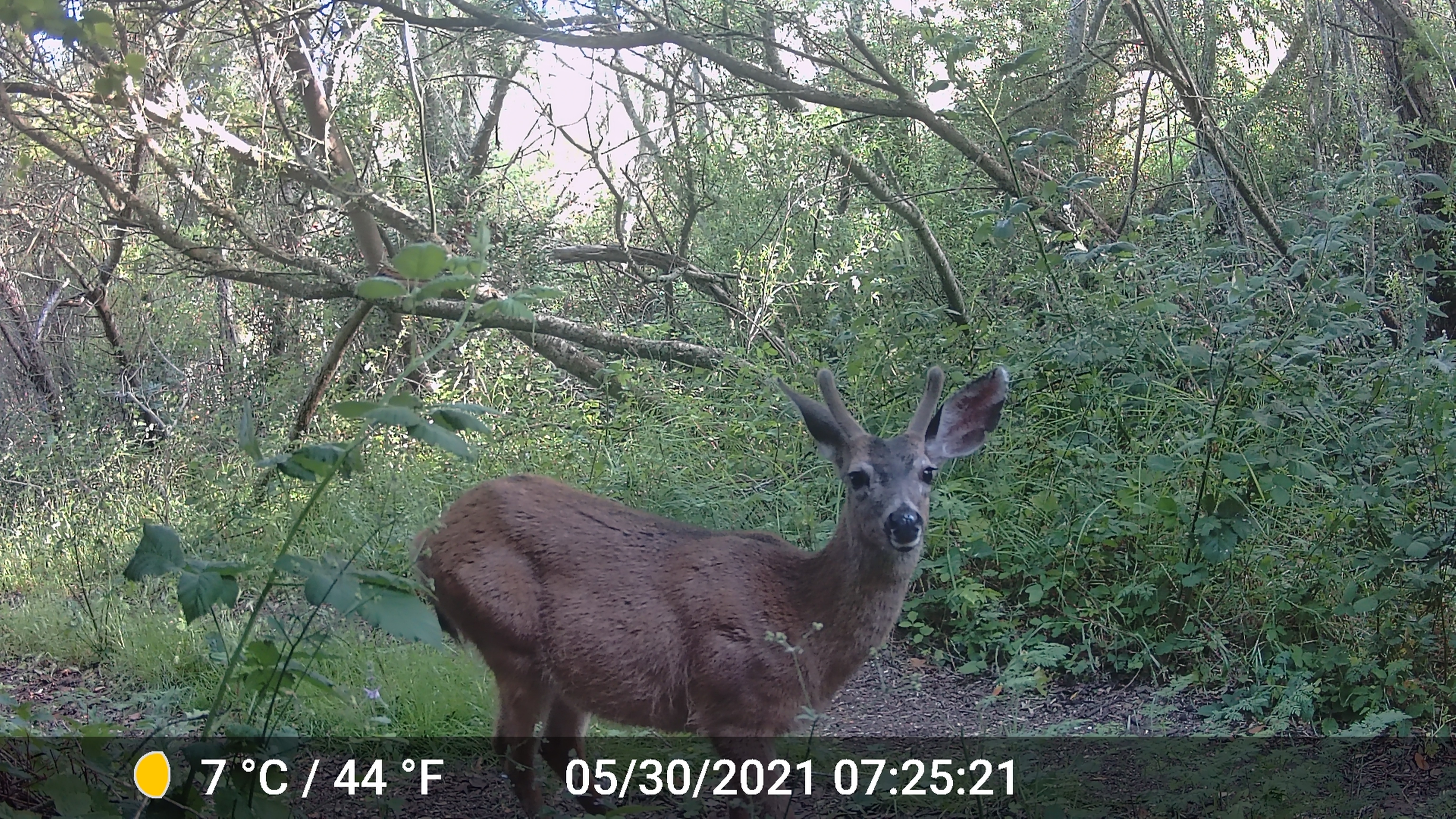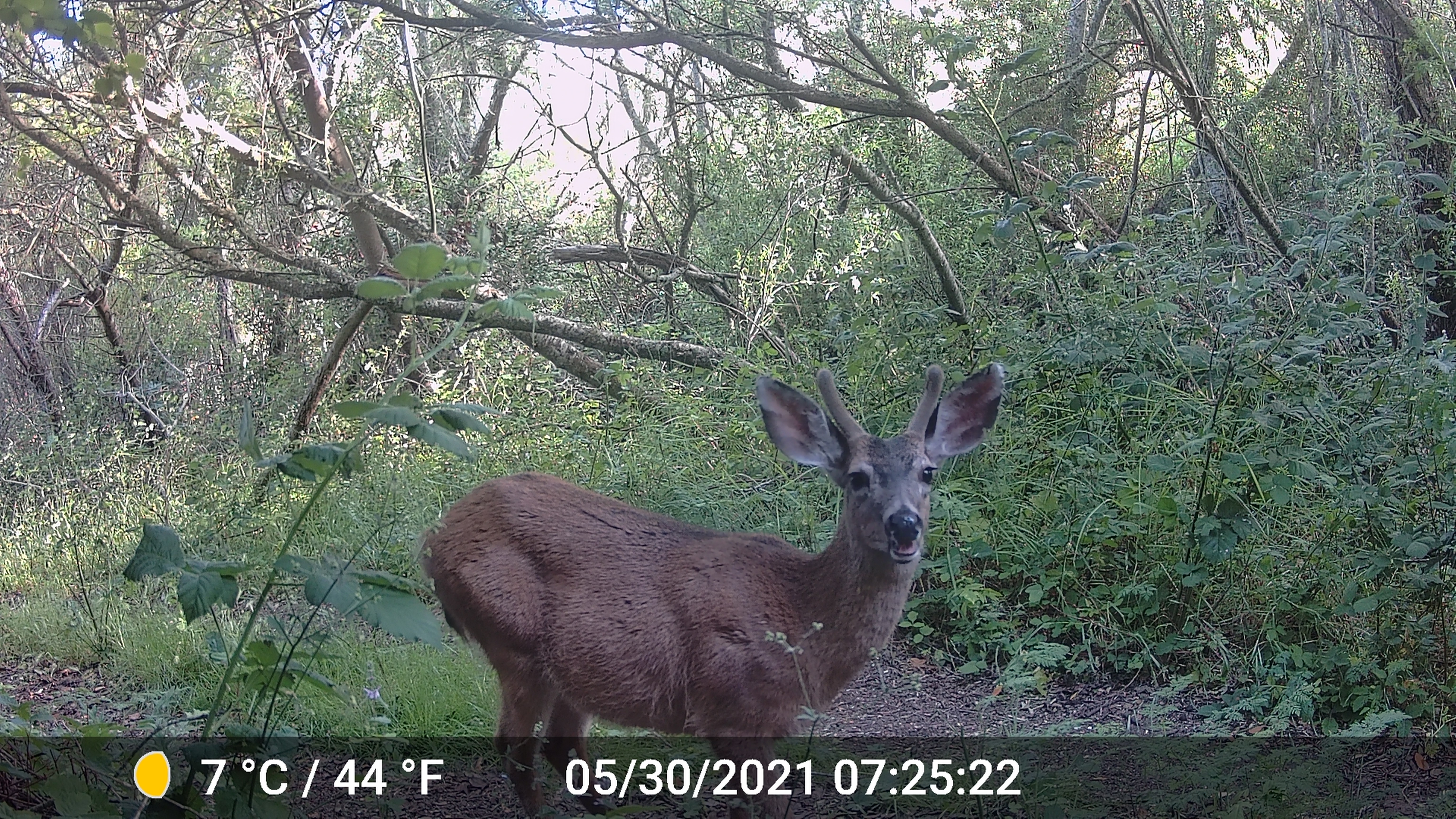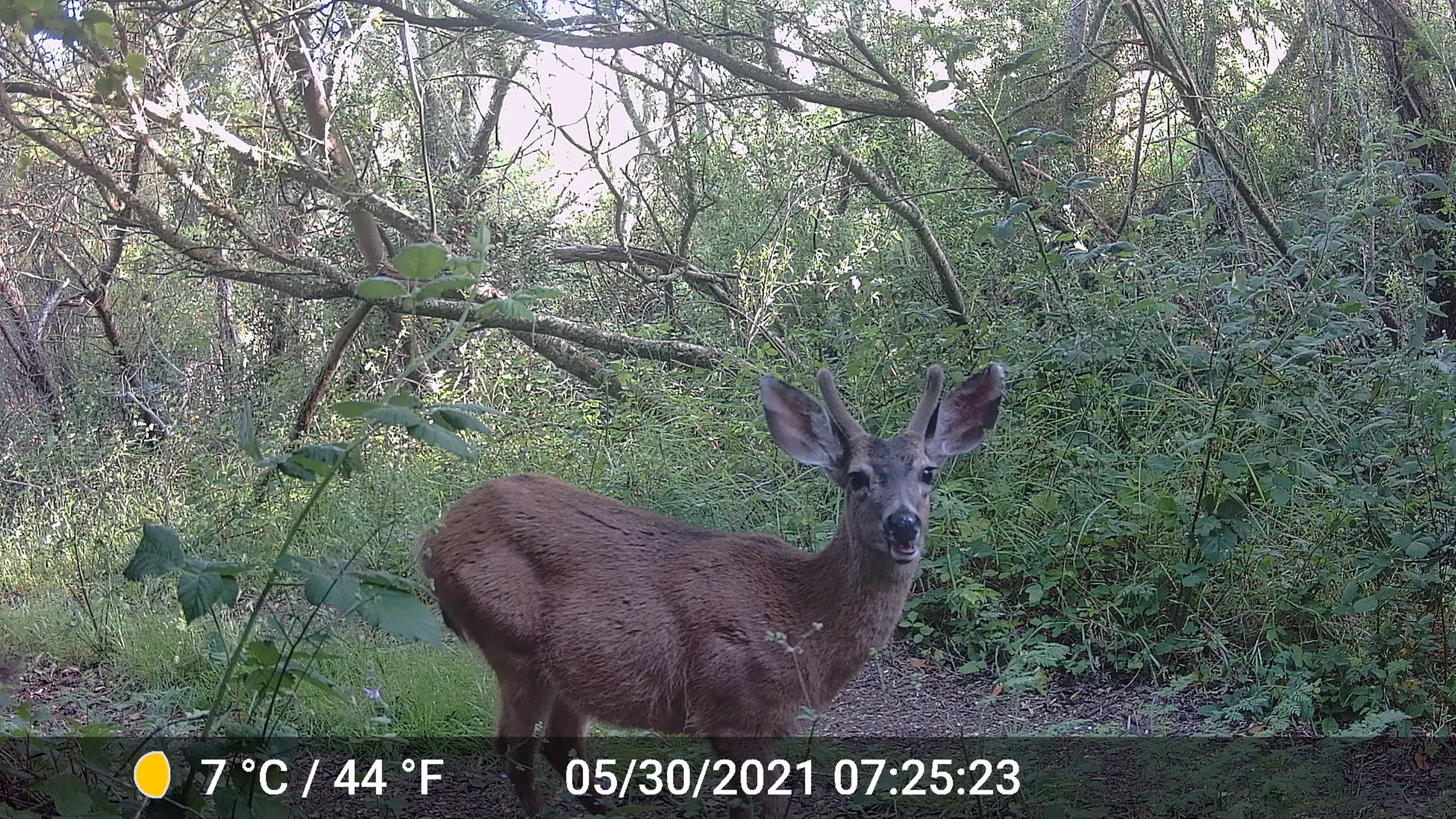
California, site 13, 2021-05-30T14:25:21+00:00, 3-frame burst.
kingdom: Animalia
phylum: Chordata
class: Mammalia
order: Artiodactyla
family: Cervidae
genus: Odocoileus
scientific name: Odocoileus hemionus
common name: mule deer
Mule deer (Odocoileus hemionus).